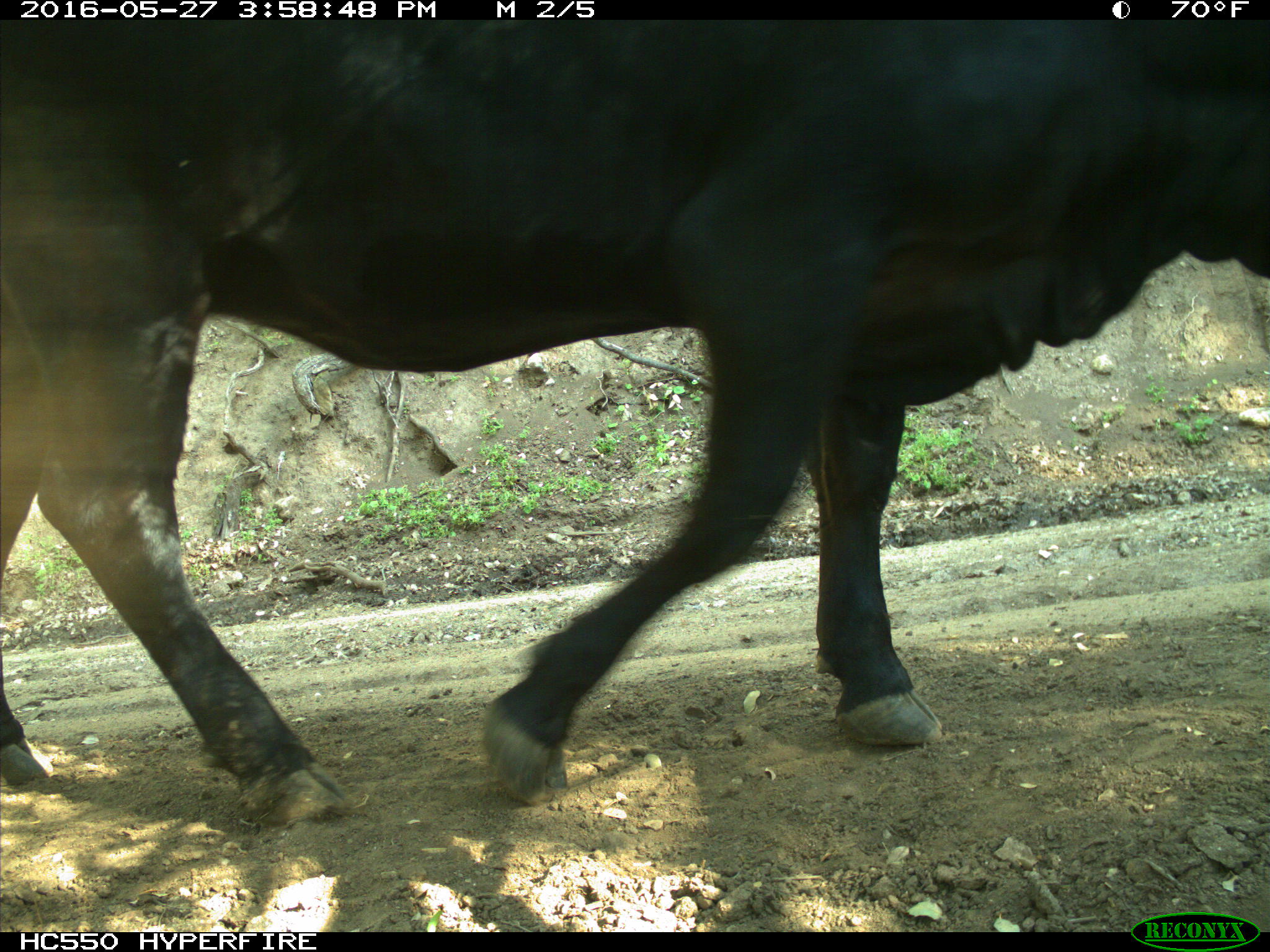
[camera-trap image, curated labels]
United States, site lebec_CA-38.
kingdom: Animalia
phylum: Chordata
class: Mammalia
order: Artiodactyla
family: Bovidae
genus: Bos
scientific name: Bos taurus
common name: domestic cow